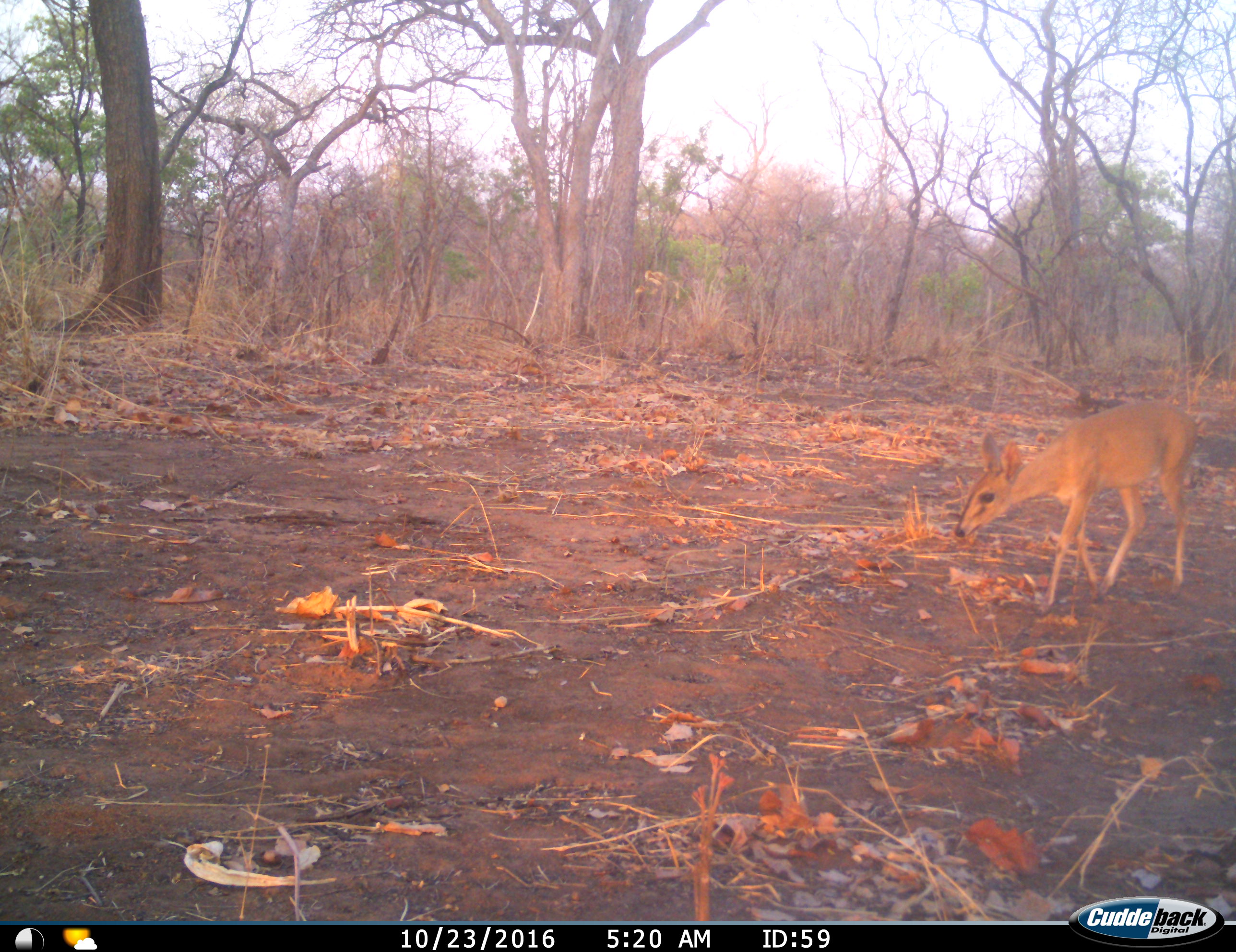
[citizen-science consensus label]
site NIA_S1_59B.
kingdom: Animalia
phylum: Chordata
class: Mammalia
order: Artiodactyla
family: Bovidae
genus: Sylvicapra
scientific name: Sylvicapra grimmia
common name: common duiker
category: duikercommongrey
Duikercommongrey (common duiker) (Sylvicapra grimmia), count 1. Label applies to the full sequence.